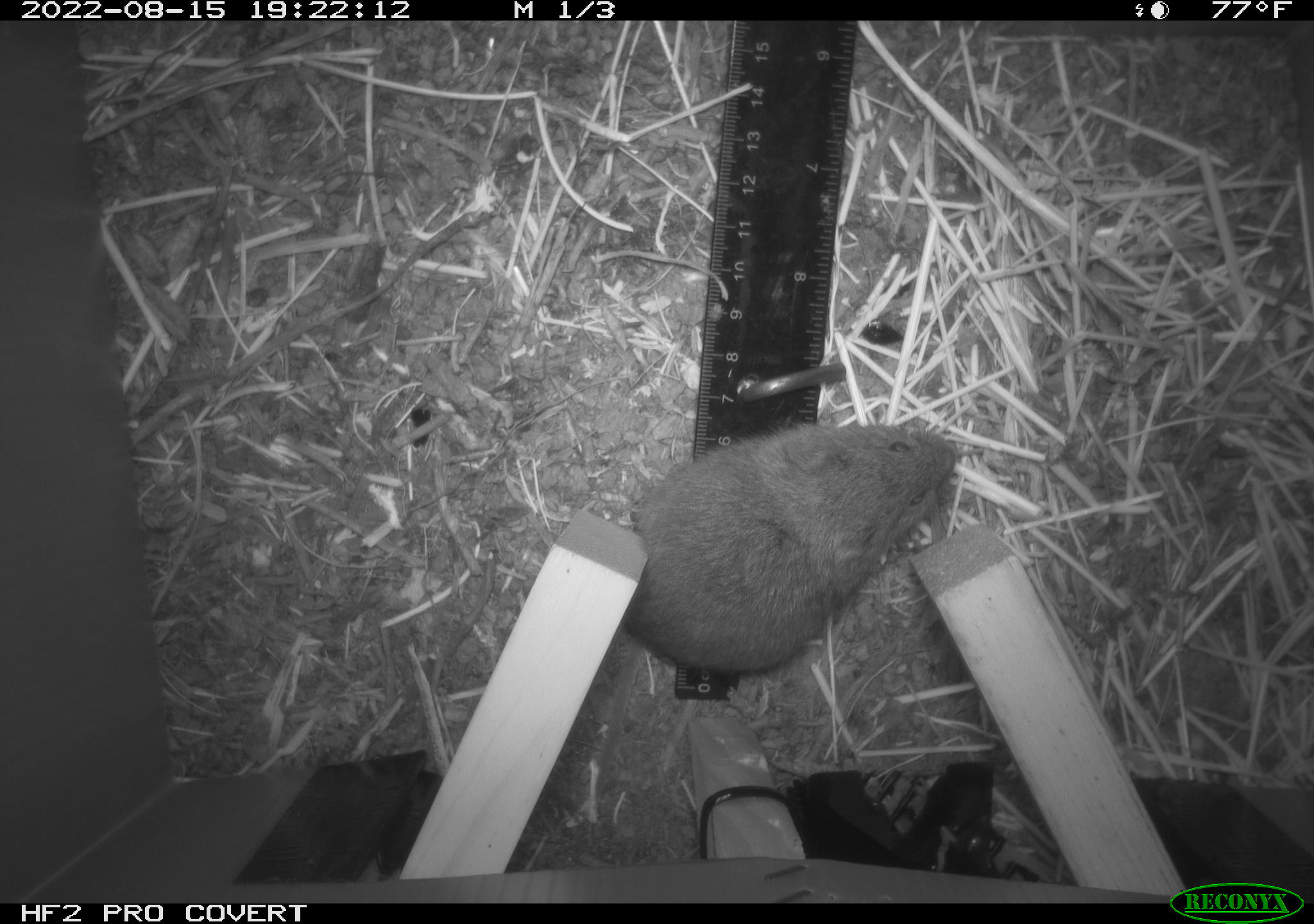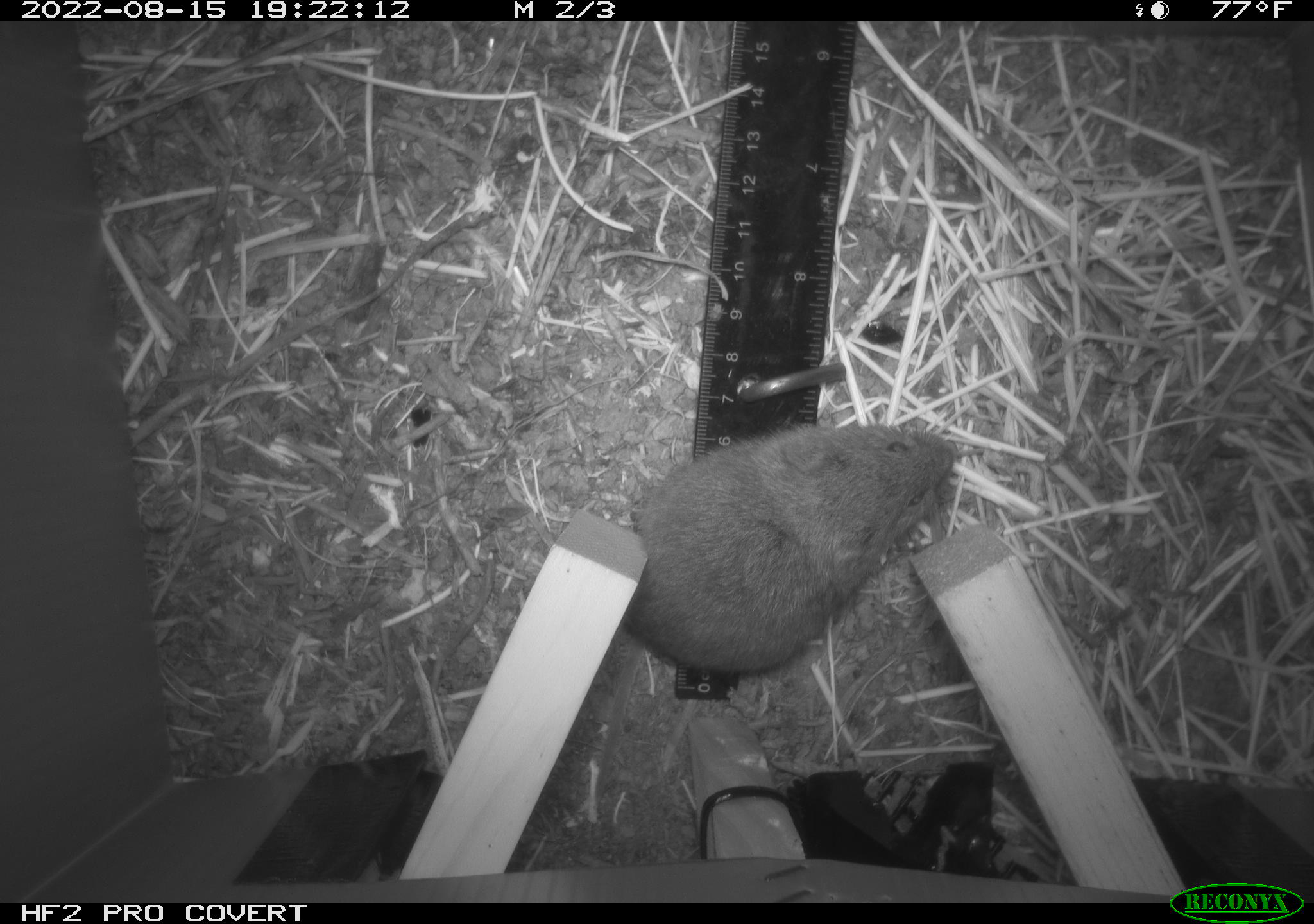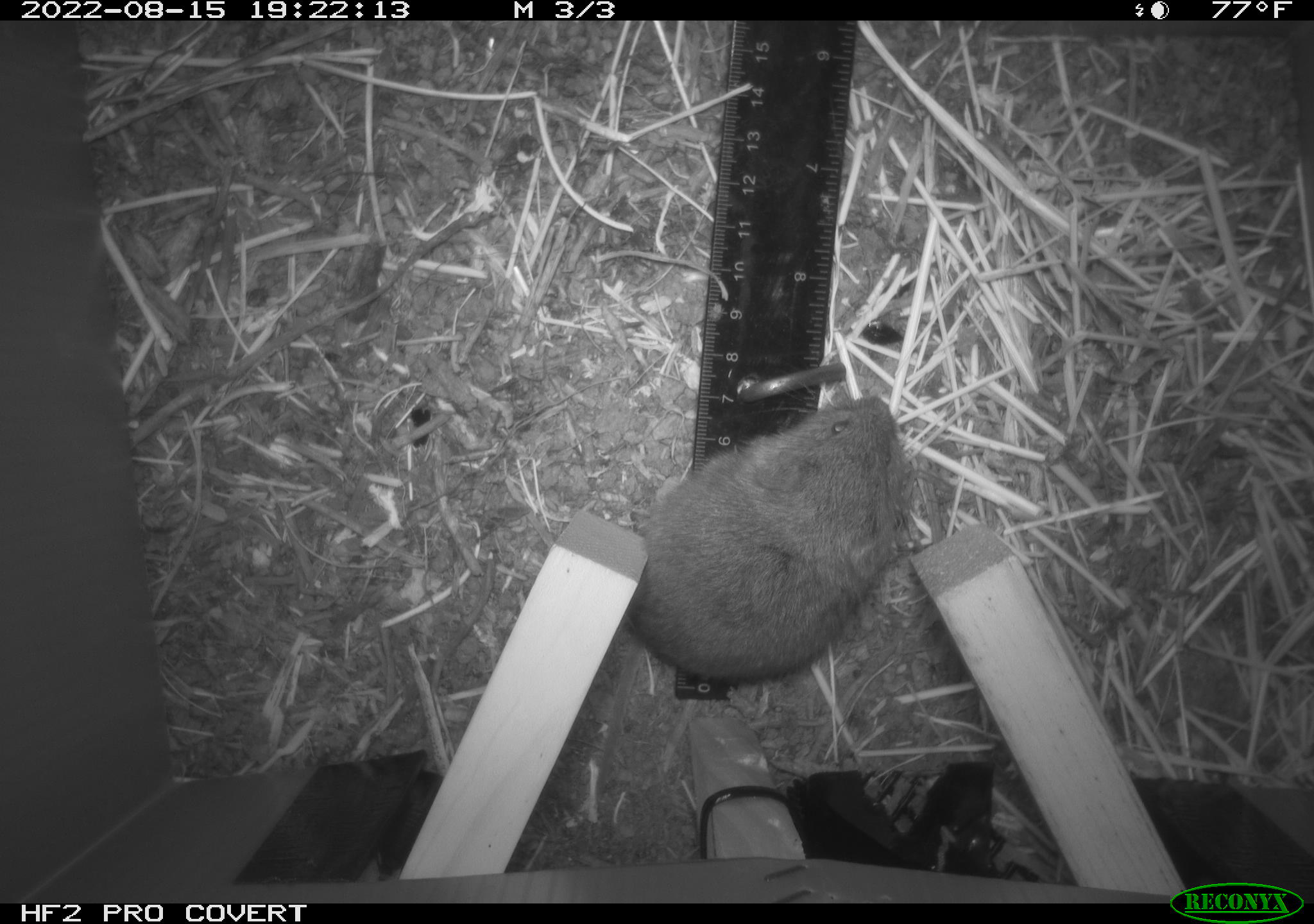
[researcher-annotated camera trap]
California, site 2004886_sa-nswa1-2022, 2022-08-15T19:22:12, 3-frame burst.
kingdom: Animalia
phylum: Chordata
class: Mammalia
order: Rodentia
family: Cricetidae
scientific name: Cricetidae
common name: hamsters, voles, lemmings, and allies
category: cricetidae family